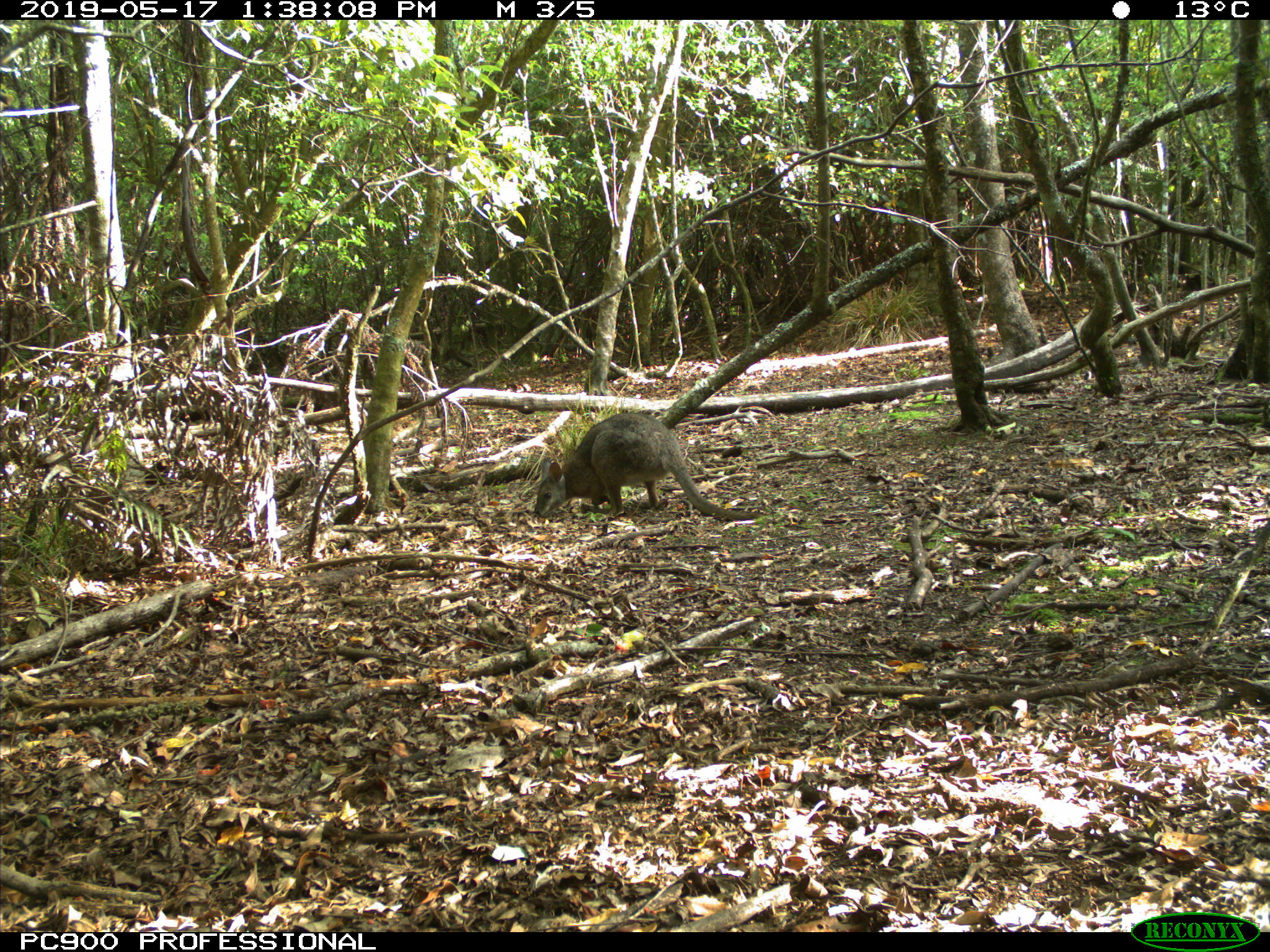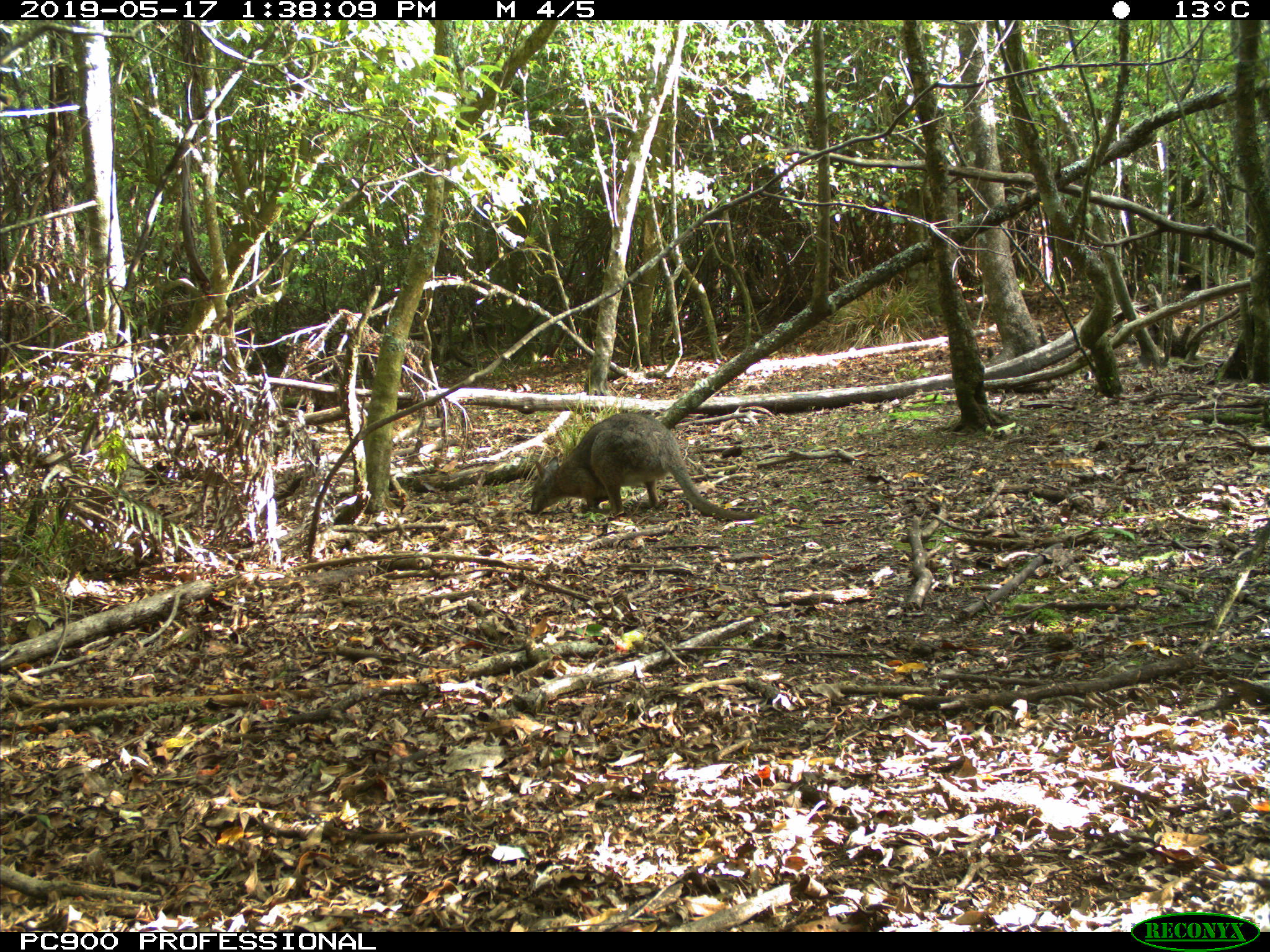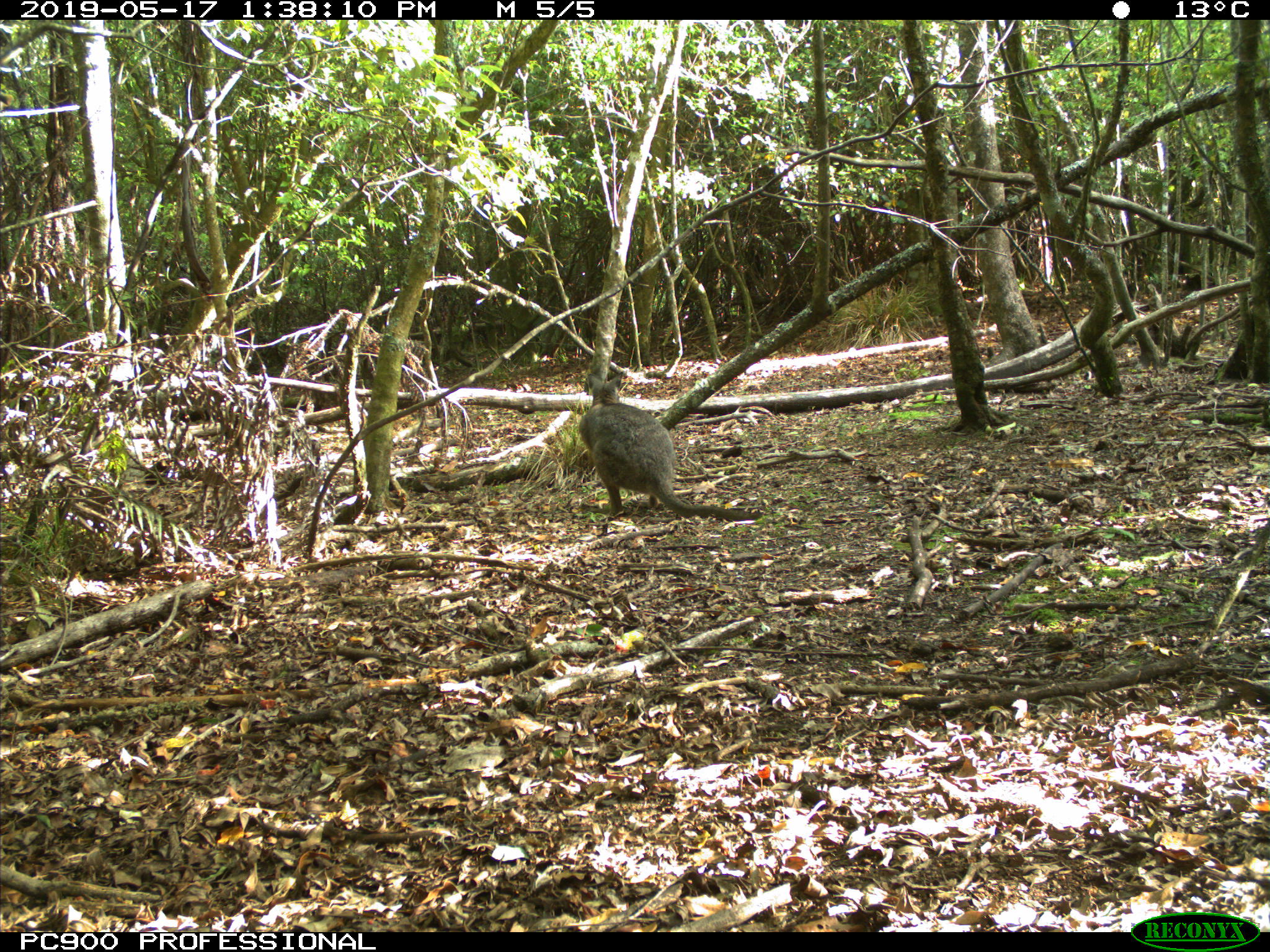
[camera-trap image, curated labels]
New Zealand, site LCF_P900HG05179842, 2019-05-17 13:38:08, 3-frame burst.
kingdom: Animalia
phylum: Chordata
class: Mammalia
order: Diprotodontia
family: Macropodidae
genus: Notamacropus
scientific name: Notamacropus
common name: wallaby